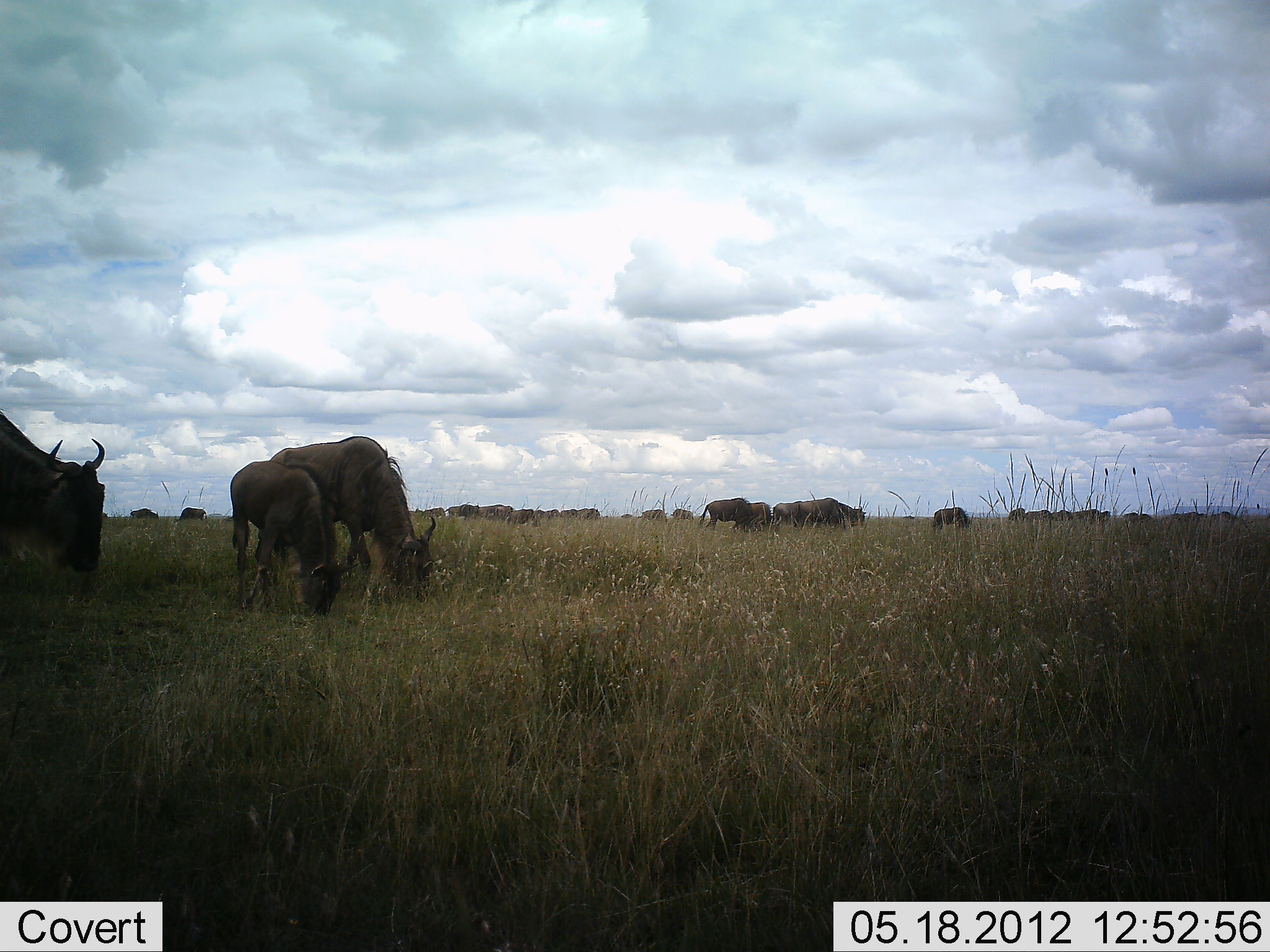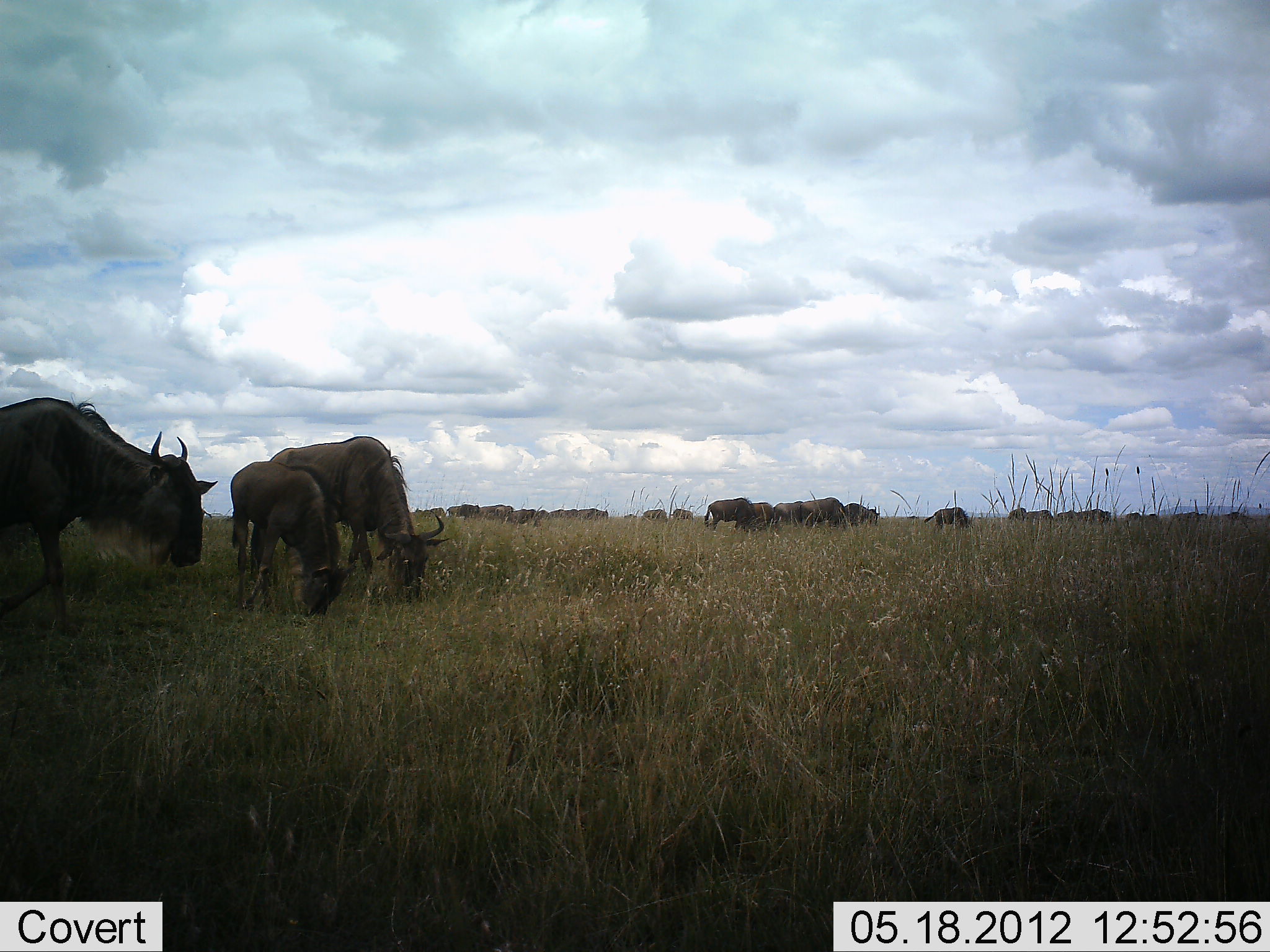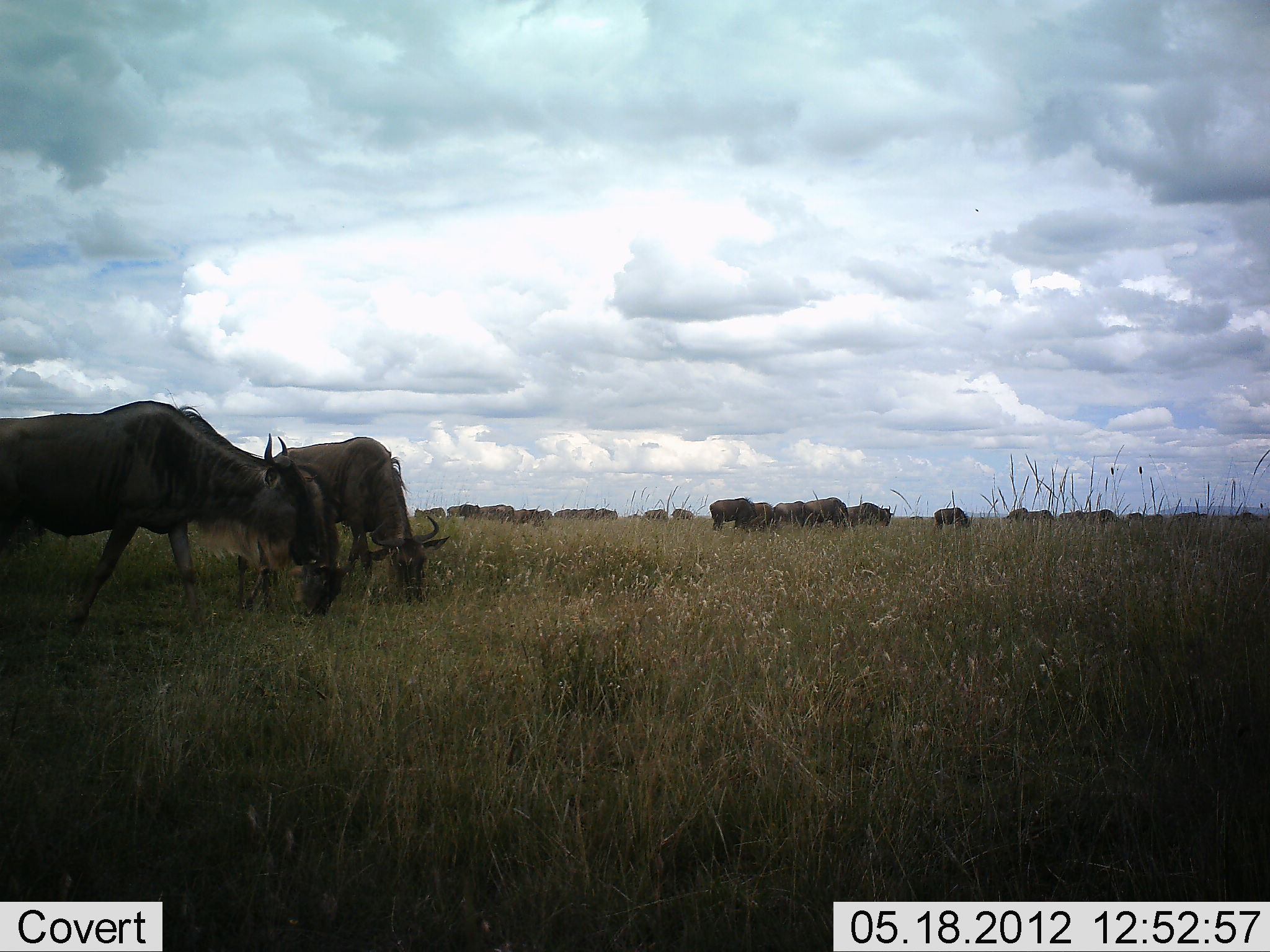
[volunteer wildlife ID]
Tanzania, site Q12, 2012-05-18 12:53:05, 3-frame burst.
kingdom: Animalia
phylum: Chordata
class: Mammalia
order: Artiodactyla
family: Bovidae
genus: Connochaetes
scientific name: Connochaetes taurinus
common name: blue wildebeest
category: wildebeest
Wildebeest (blue wildebeest) (Connochaetes taurinus), count 11-50. Behavior (volunteer vote fractions): standing 50%, resting 0%, moving 30%, interacting 10%. Young present (vote fraction): 30%. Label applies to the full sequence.